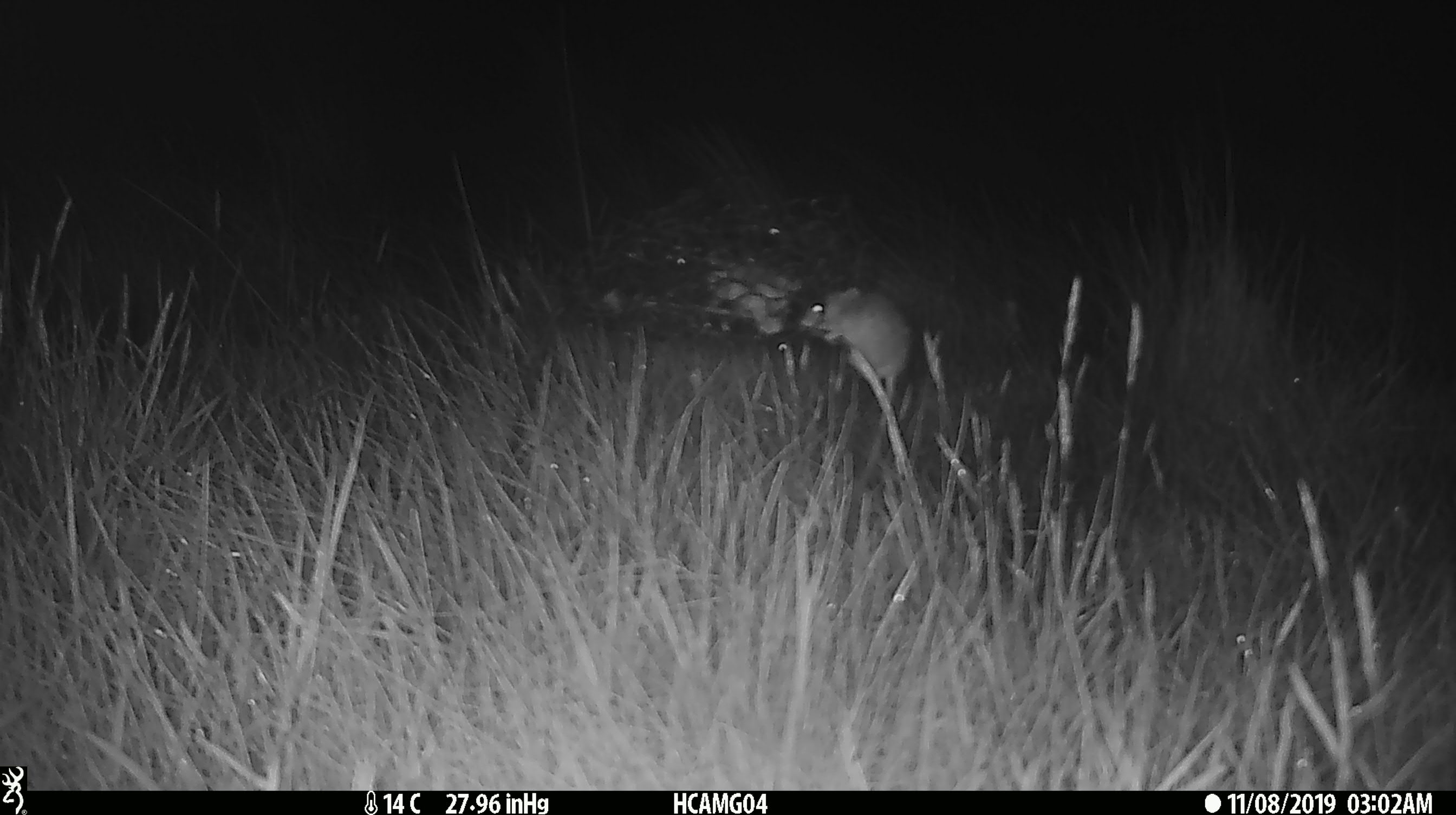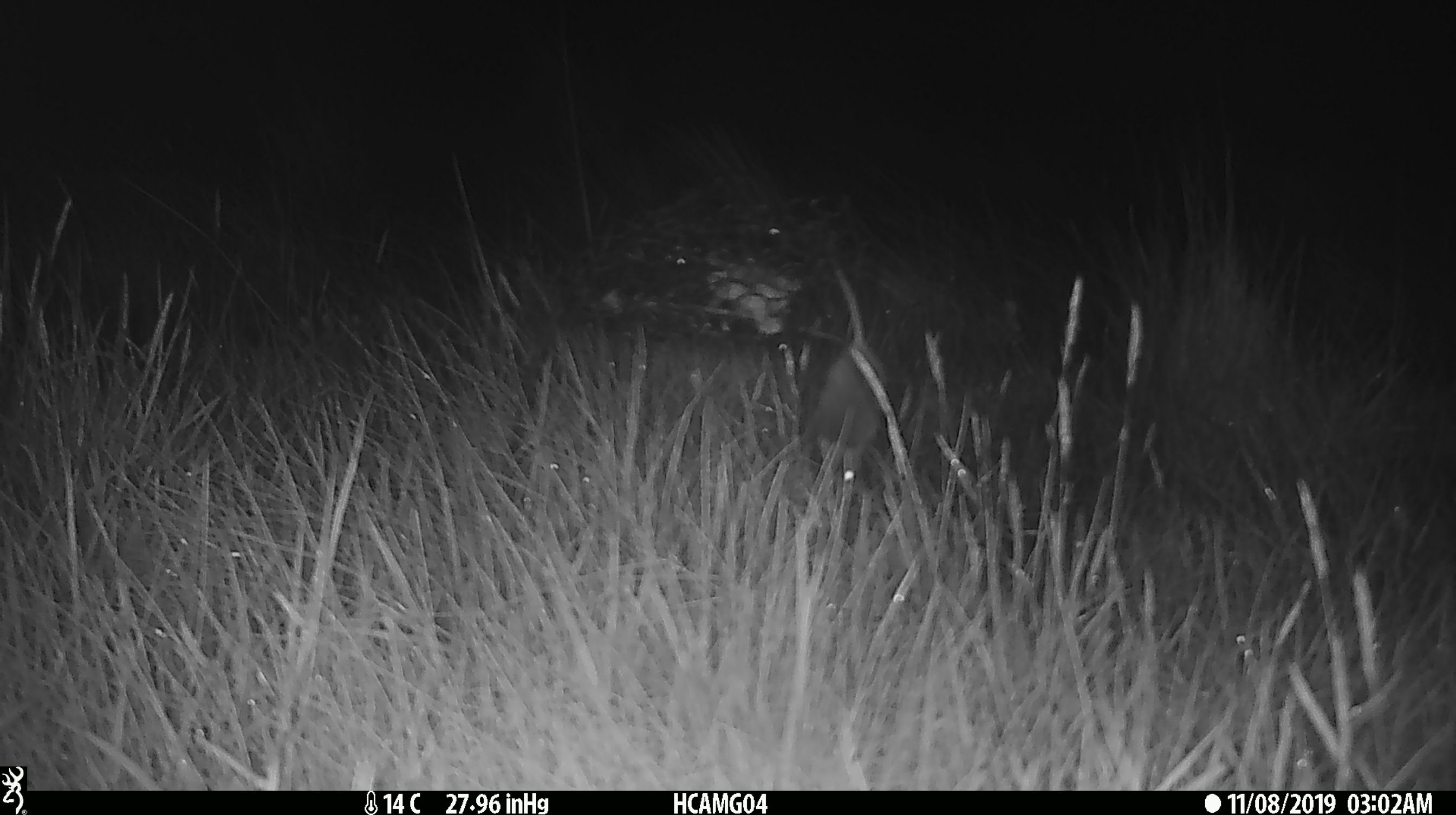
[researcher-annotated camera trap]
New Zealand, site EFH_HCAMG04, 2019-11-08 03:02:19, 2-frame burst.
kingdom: Animalia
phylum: Chordata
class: Mammalia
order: Rodentia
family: Muridae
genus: Mus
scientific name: Mus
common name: mouse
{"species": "mouse (Mus)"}